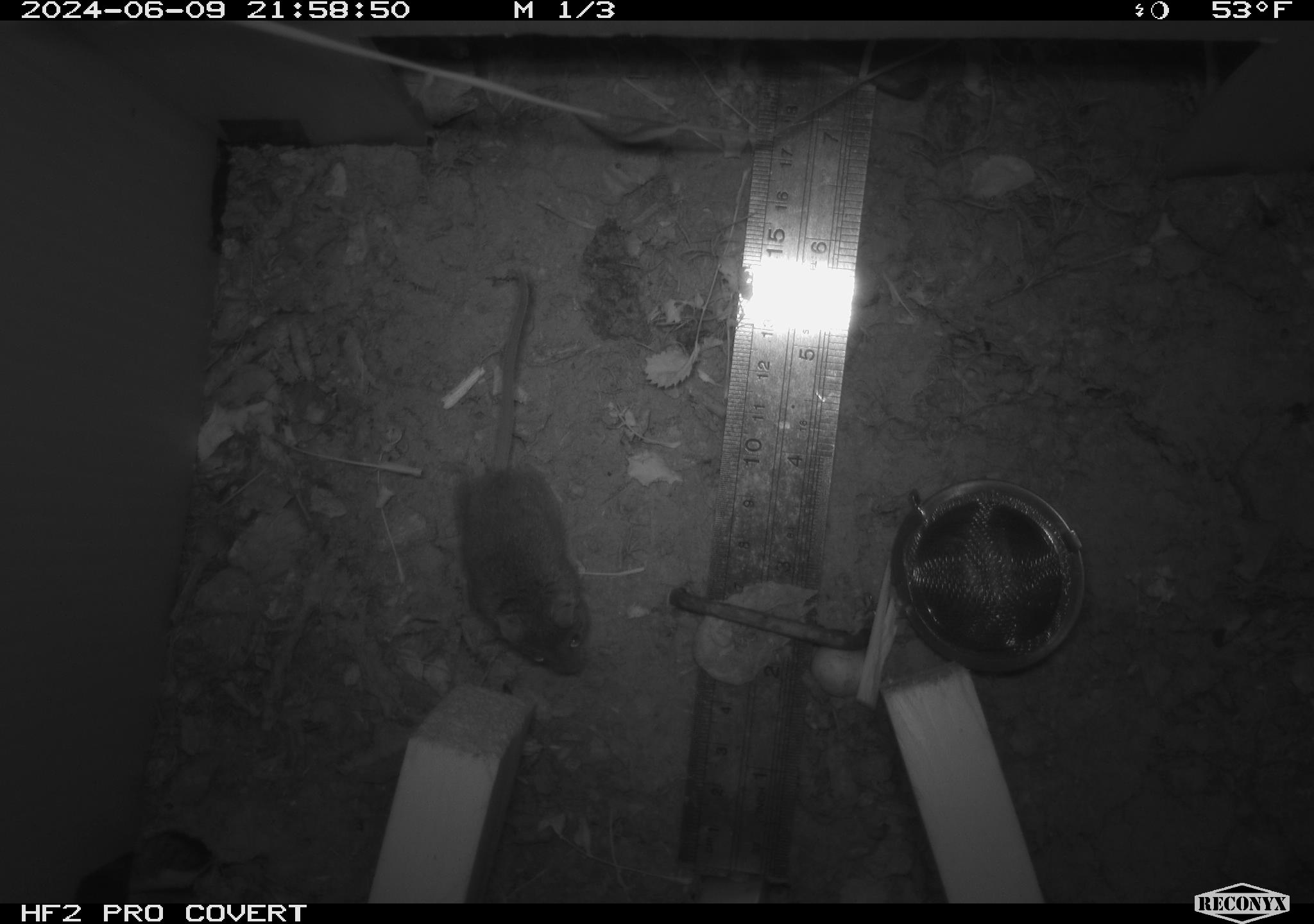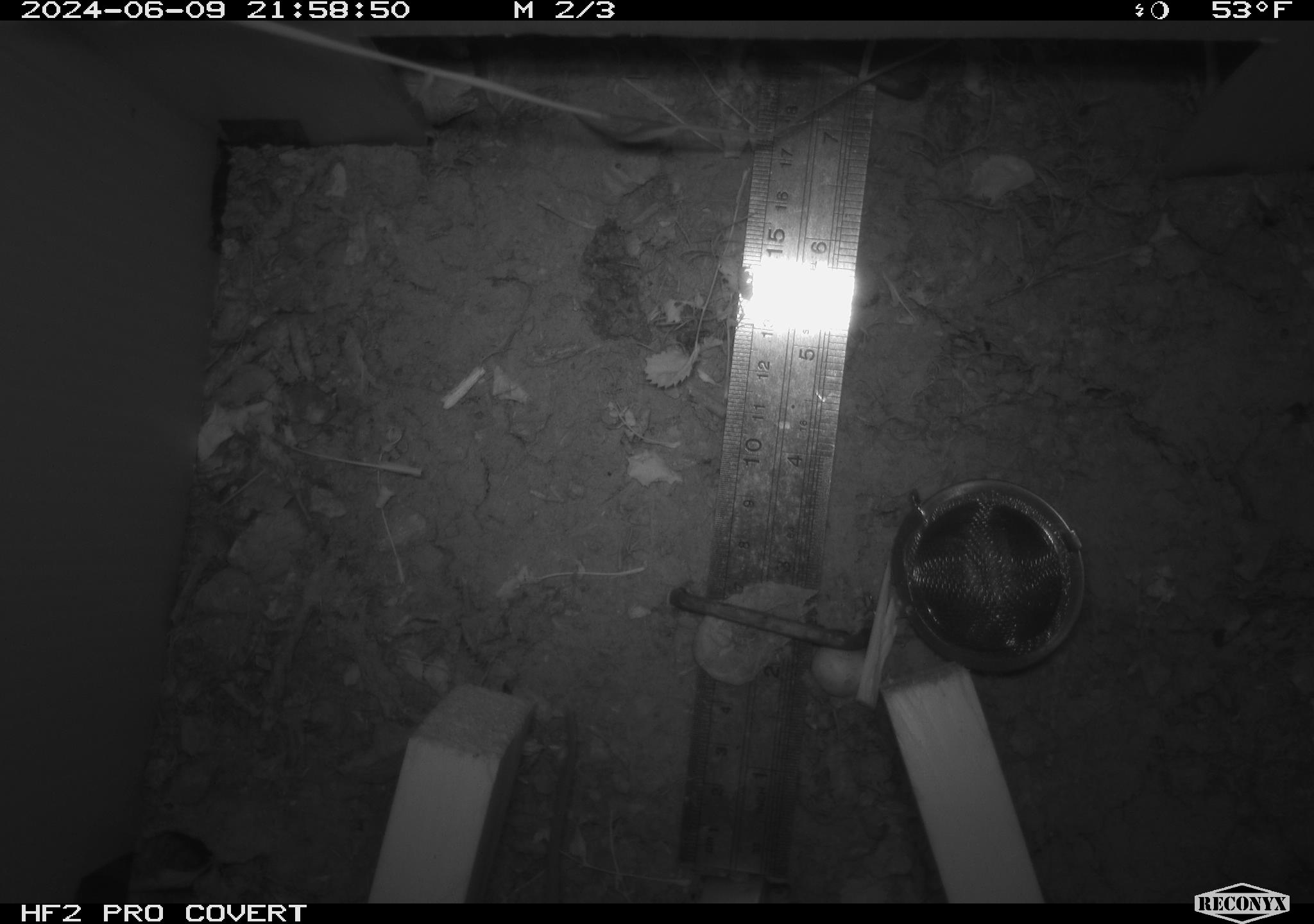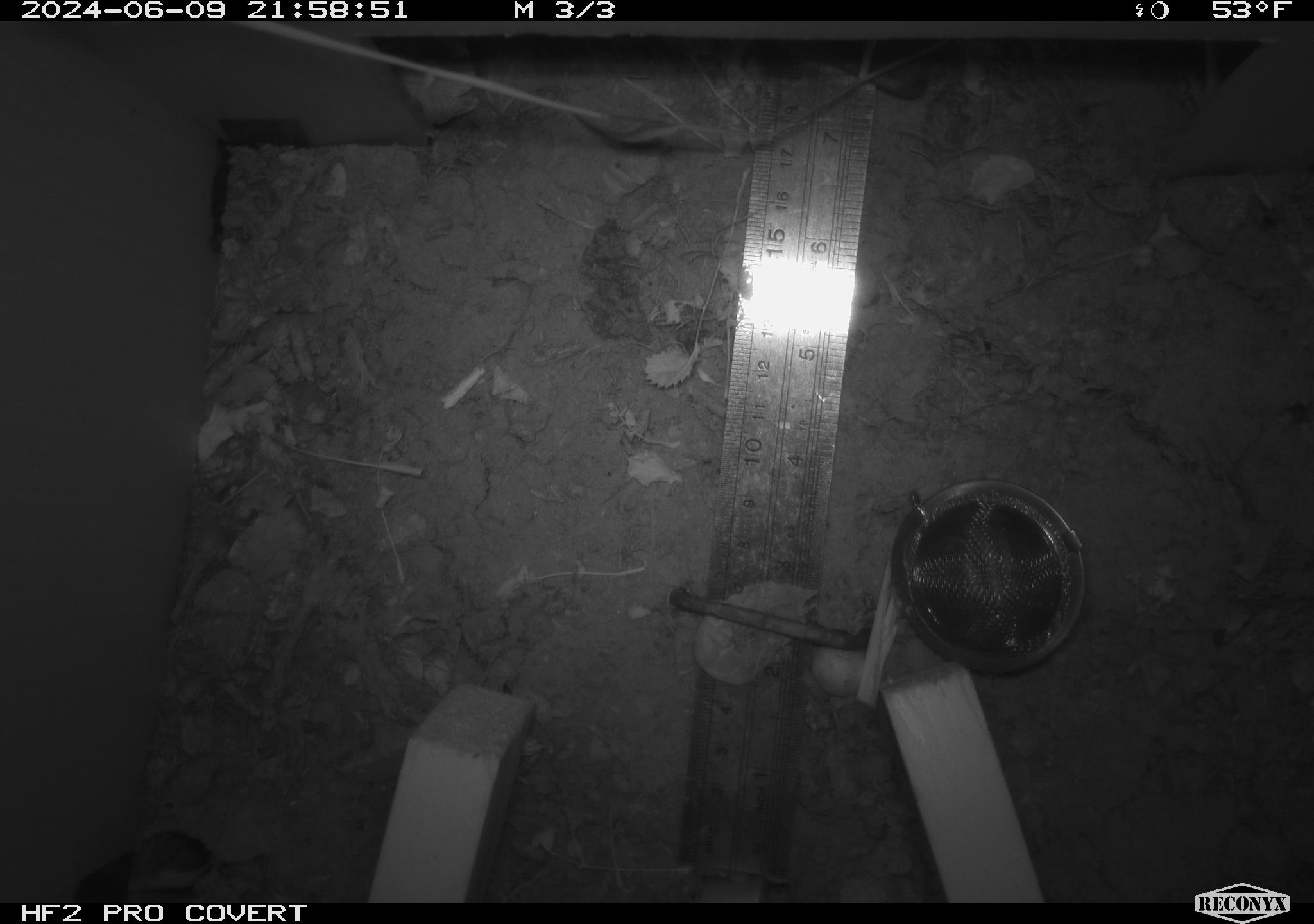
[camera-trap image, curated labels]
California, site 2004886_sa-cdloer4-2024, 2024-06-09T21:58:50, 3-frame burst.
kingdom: Animalia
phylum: Chordata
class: Mammalia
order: Rodentia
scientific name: Rodentia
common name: rodent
Rodent (Rodentia).